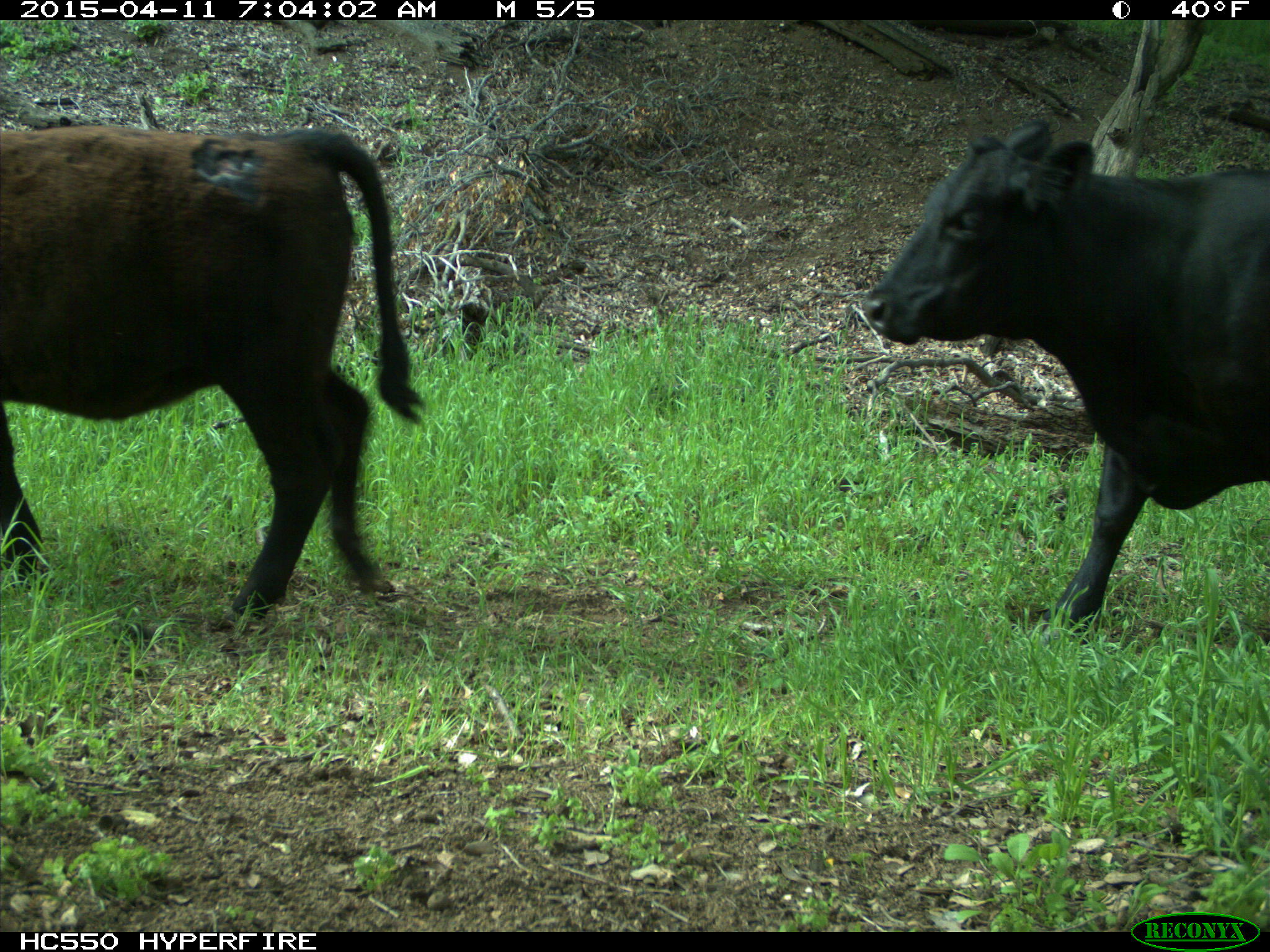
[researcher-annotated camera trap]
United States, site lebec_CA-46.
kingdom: Animalia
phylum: Chordata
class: Mammalia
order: Artiodactyla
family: Bovidae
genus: Bos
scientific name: Bos taurus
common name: domestic cow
Bos taurus (domestic cow).